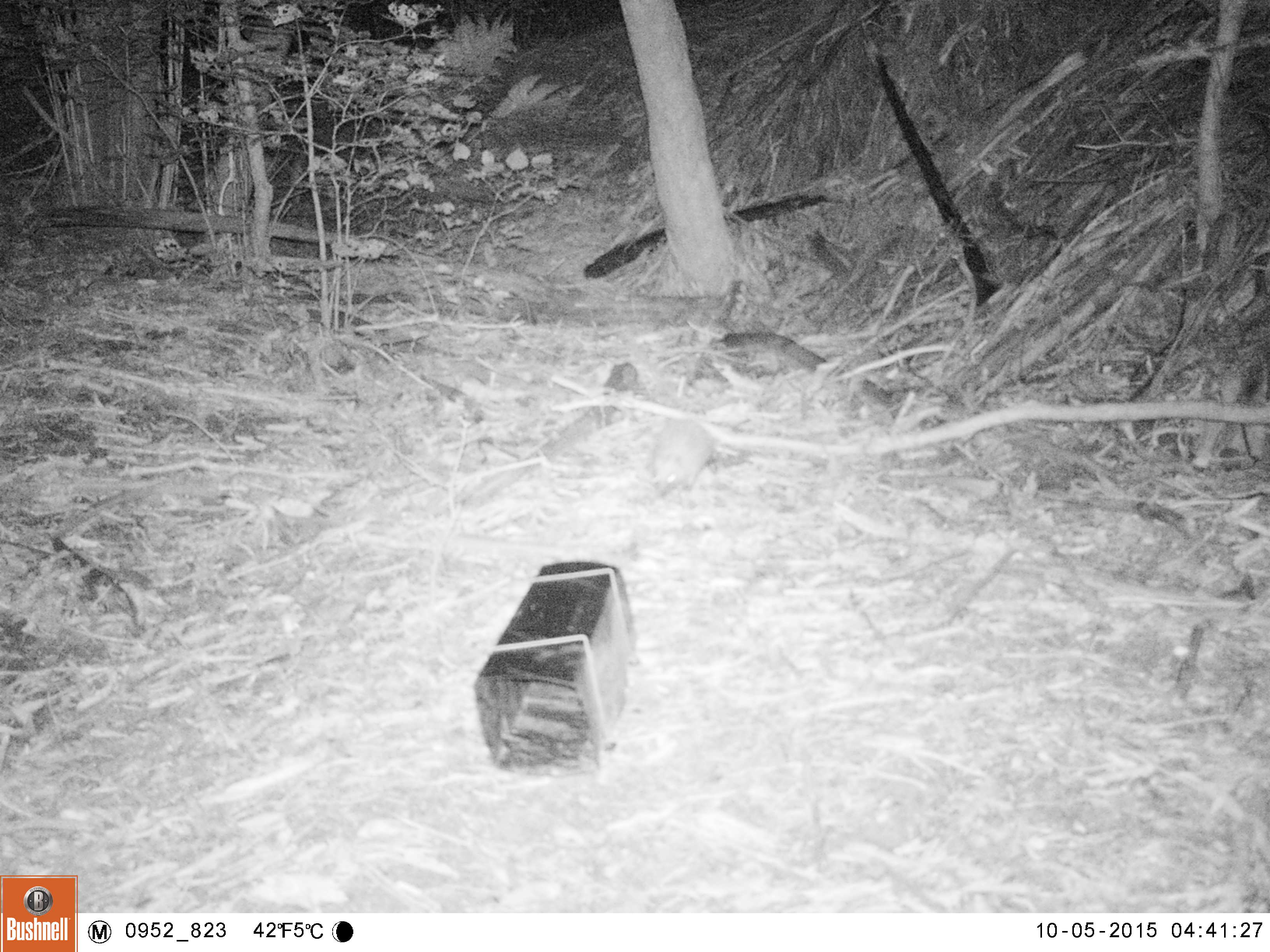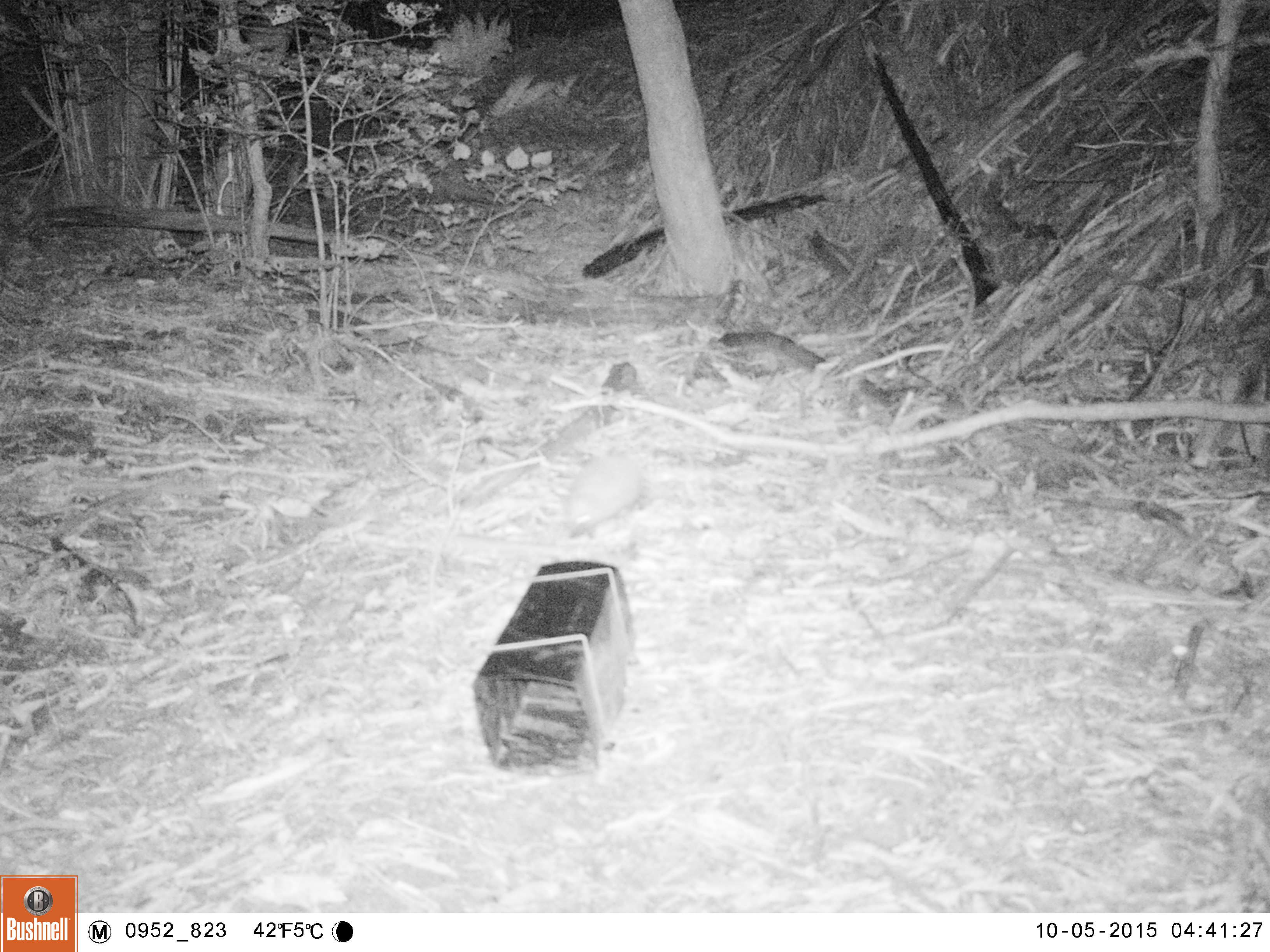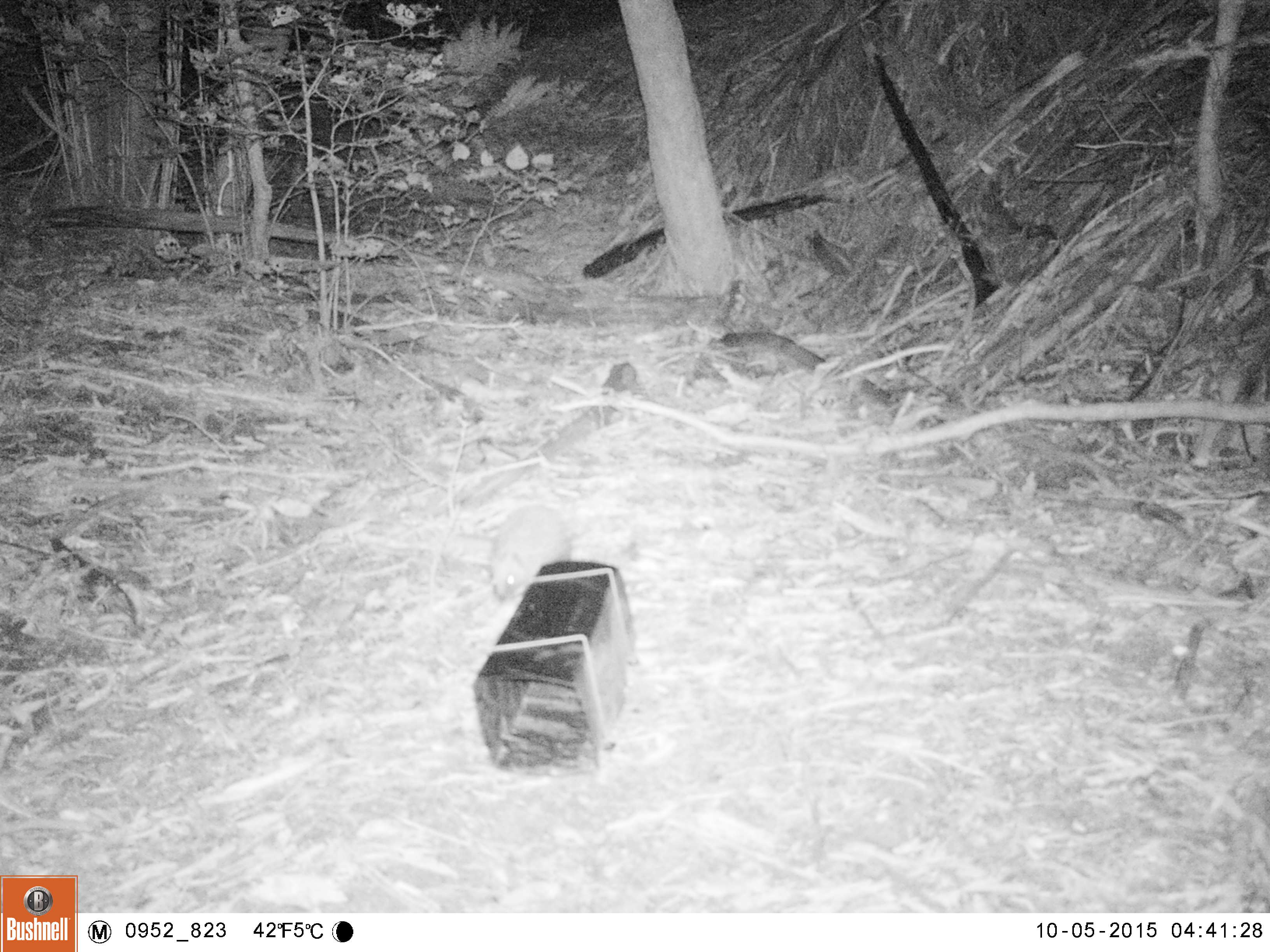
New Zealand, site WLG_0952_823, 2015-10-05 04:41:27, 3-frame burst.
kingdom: Animalia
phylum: Chordata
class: Mammalia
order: Eulipotyphla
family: Erinaceidae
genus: Erinaceus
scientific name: Erinaceus europaeus europaeus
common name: european hedgehog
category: hedgehog